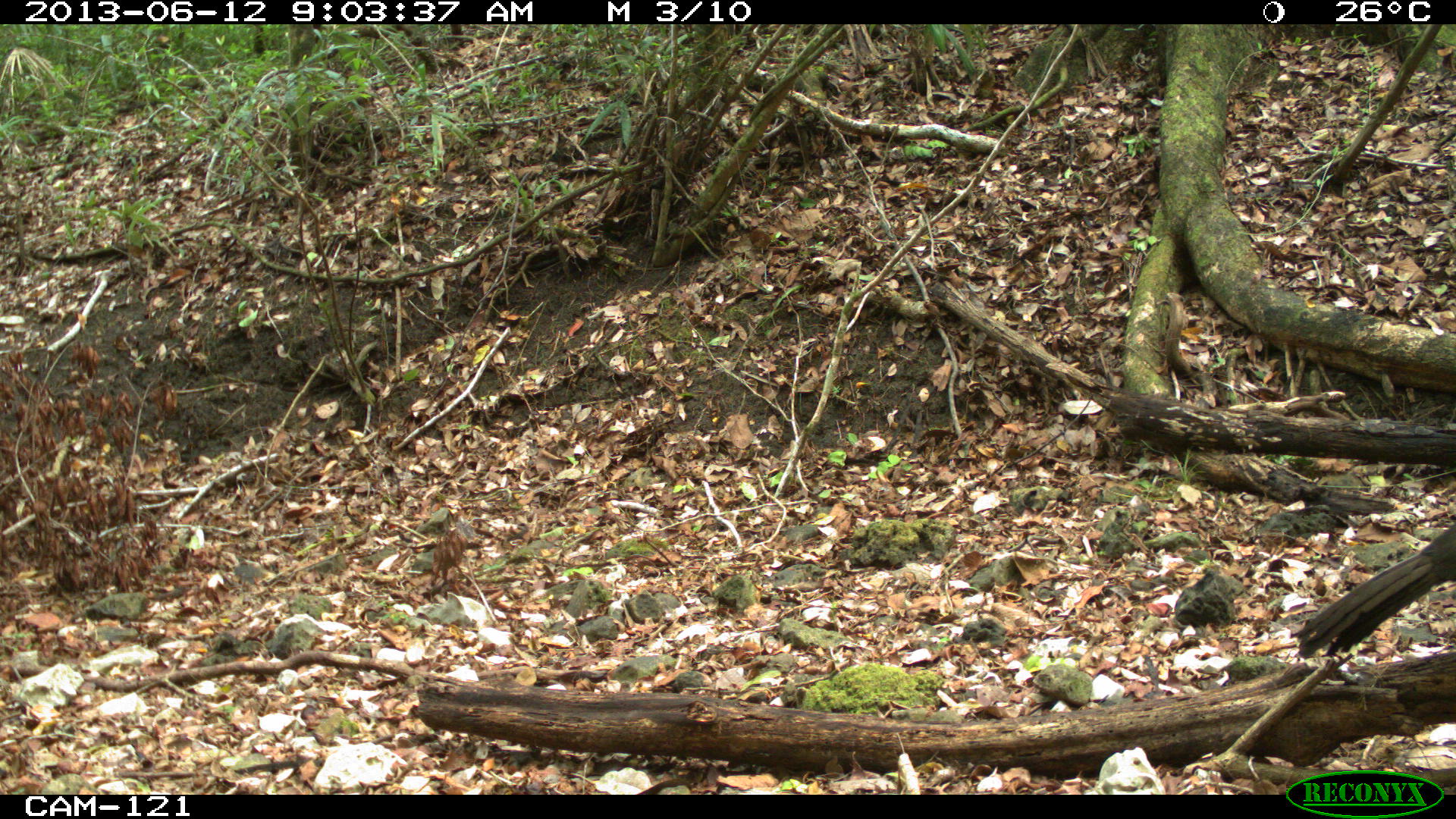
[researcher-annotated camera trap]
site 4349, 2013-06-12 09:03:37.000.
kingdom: Animalia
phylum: Chordata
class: Aves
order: Galliformes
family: Cracidae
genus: Penelope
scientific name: Penelope purpurascens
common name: crested guan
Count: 1.